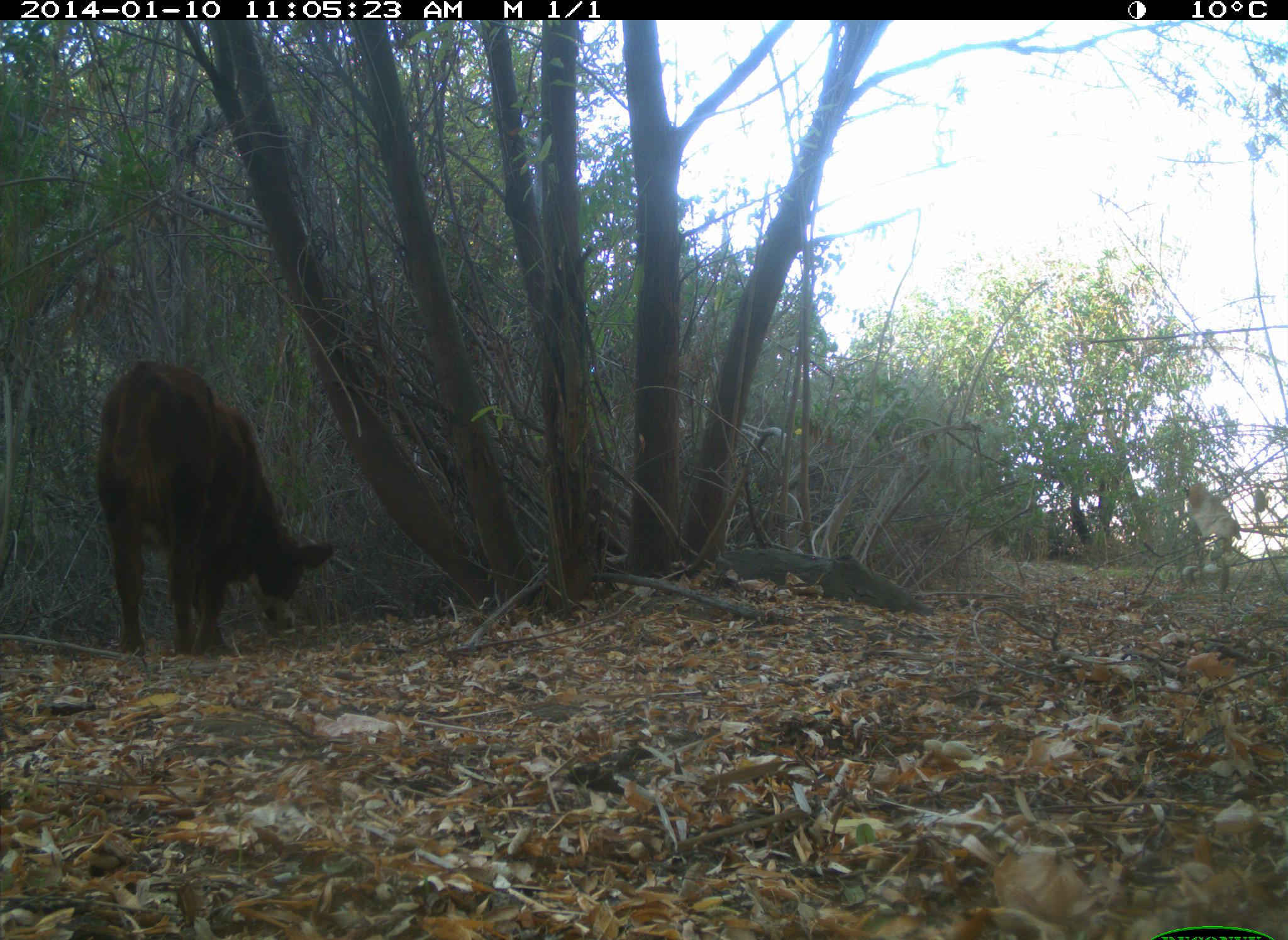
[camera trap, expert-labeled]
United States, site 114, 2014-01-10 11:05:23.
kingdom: Animalia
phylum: Chordata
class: Mammalia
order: Artiodactyla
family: Bovidae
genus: Bos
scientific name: Bos taurus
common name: cow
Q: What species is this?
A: Cow (Bos taurus).